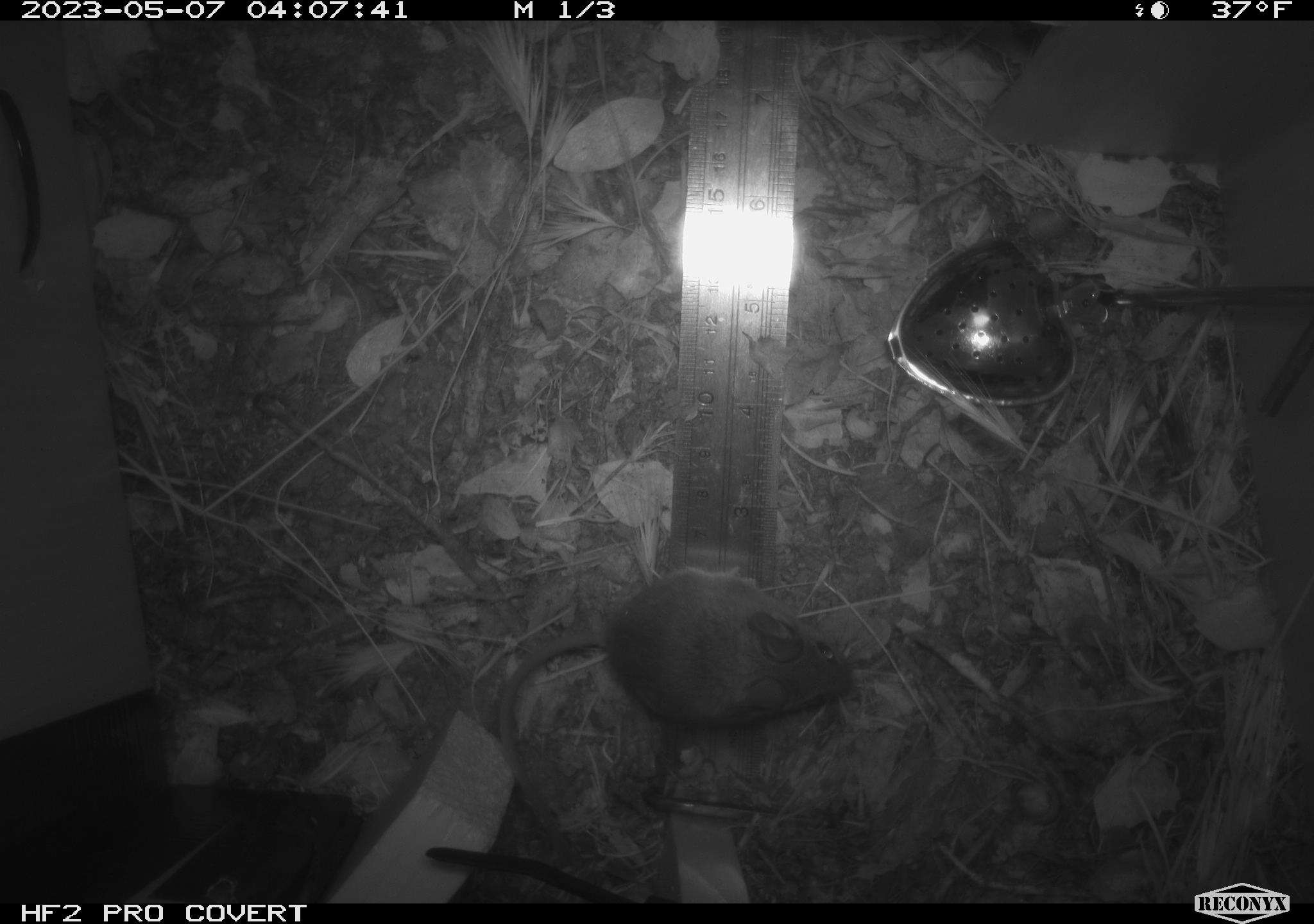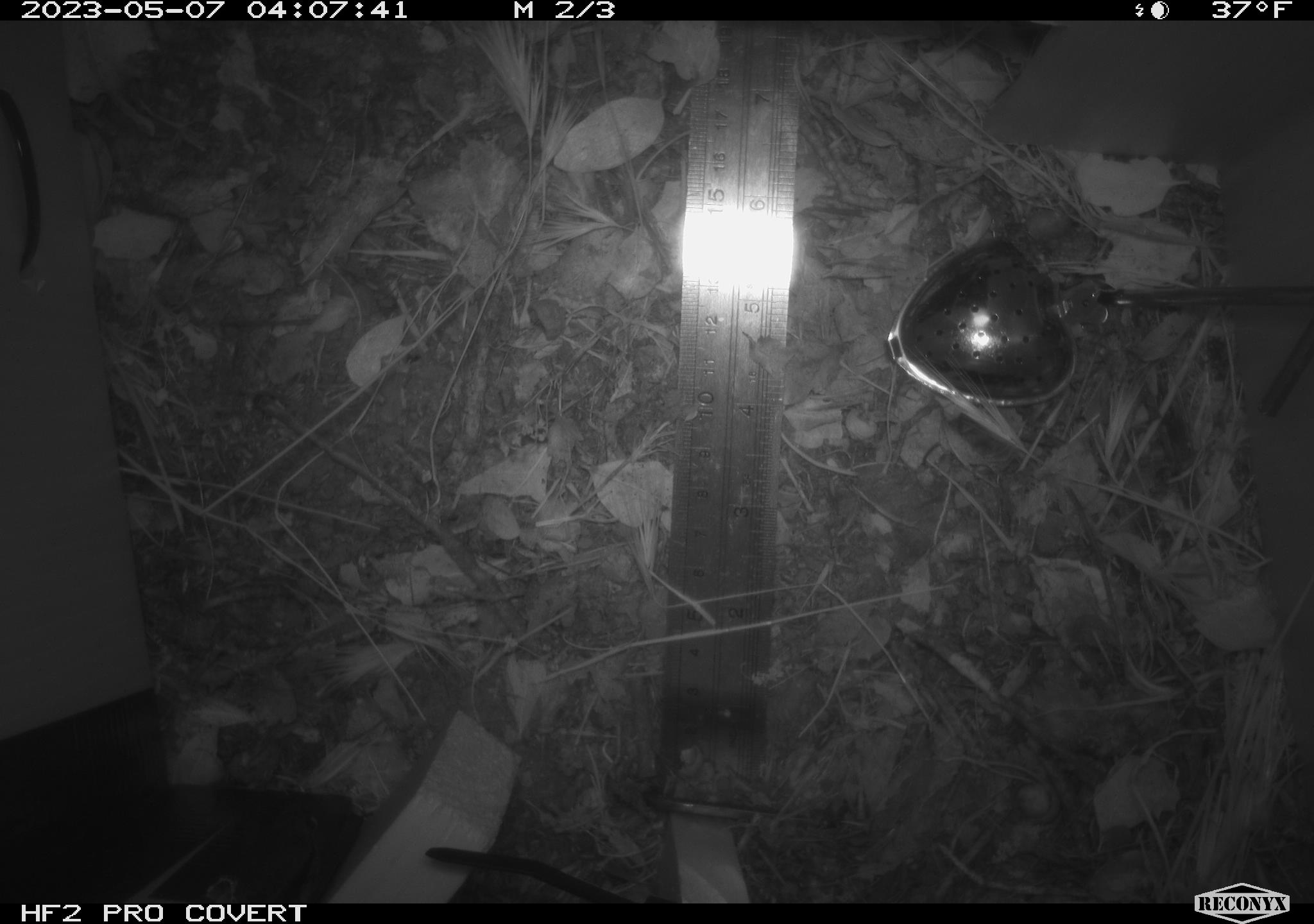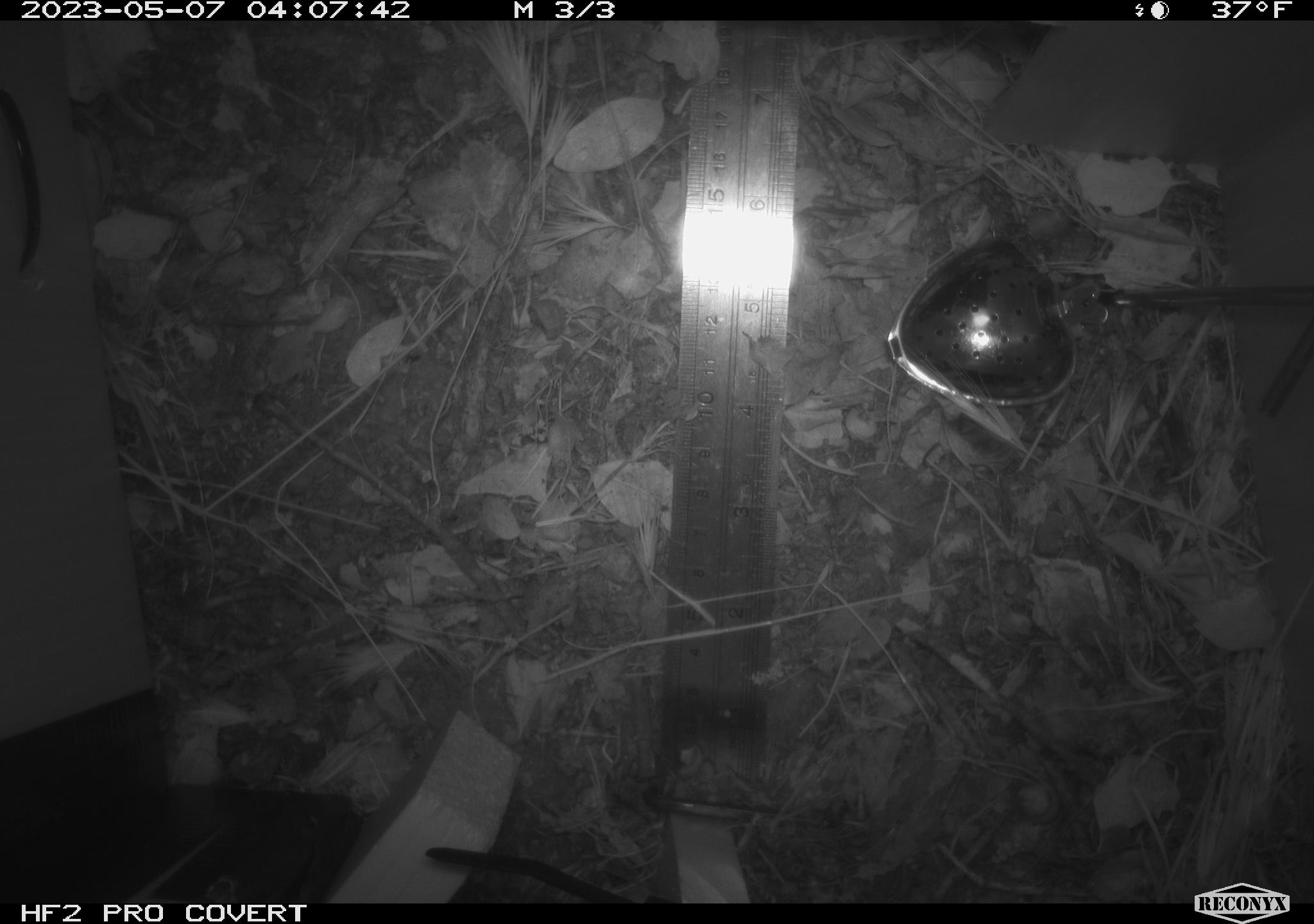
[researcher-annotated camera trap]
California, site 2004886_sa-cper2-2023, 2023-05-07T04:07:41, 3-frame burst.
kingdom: Animalia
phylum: Chordata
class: Mammalia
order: Rodentia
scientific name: Rodentia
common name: mouse species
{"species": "mouse species (Rodentia)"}